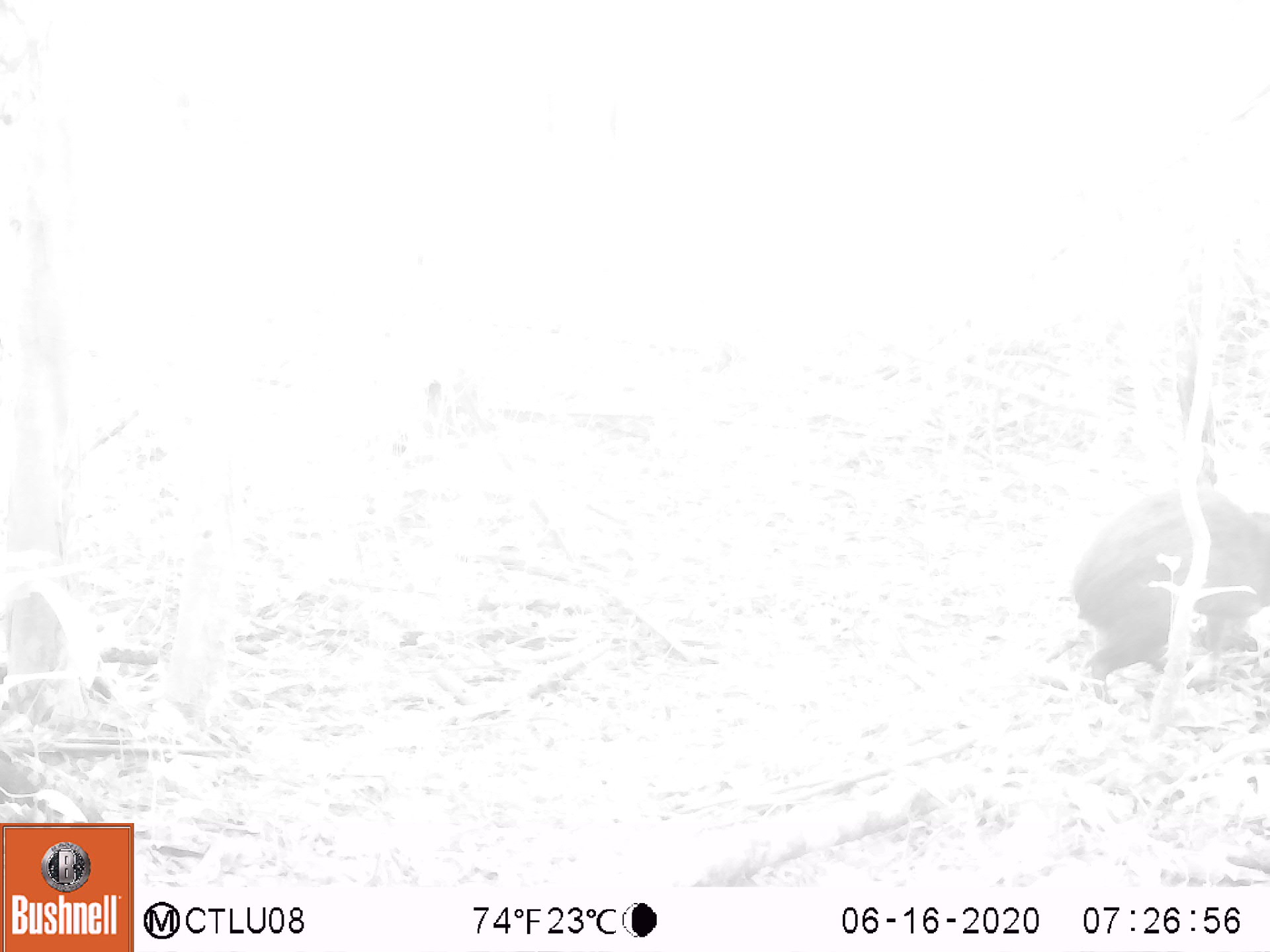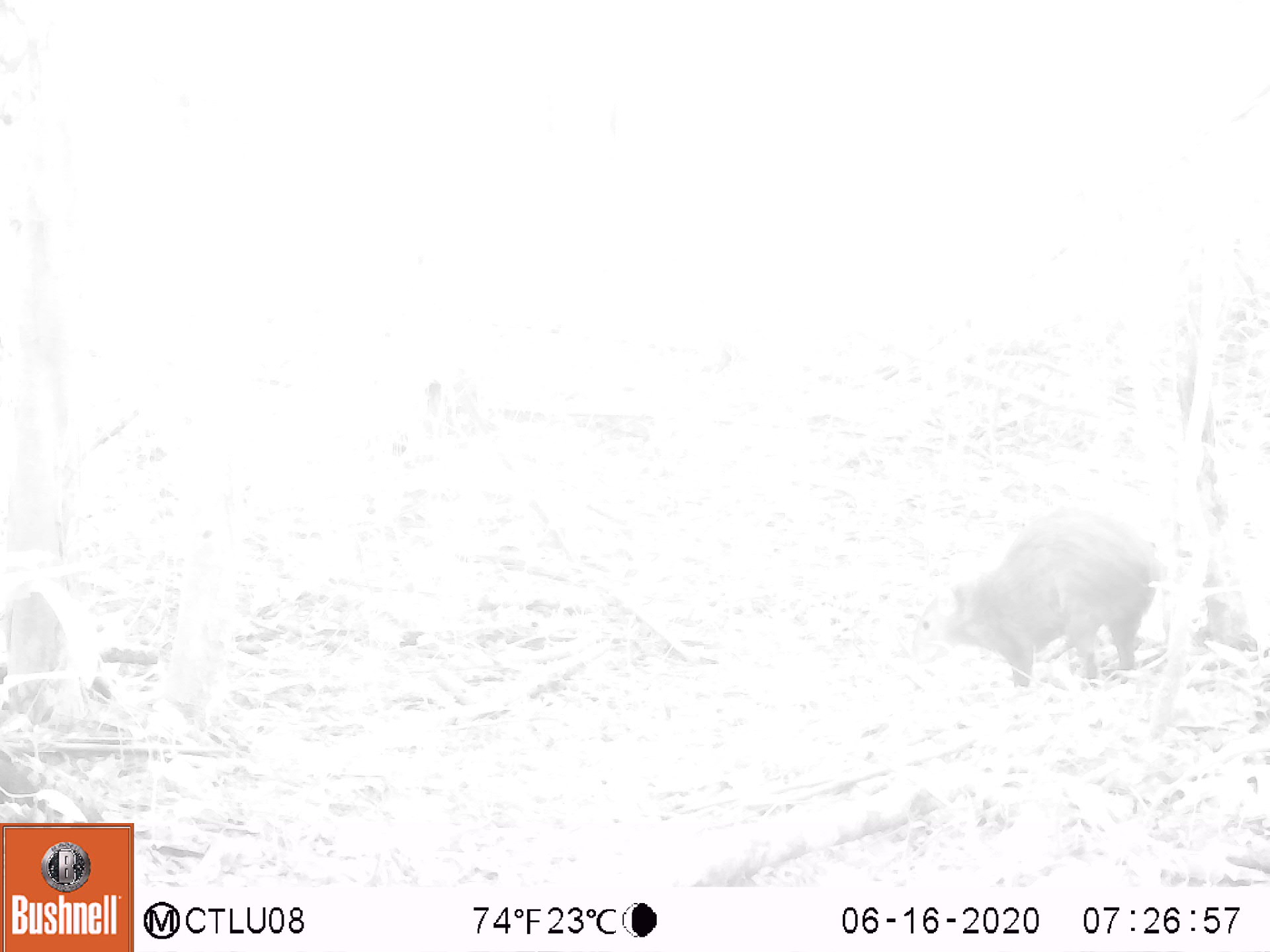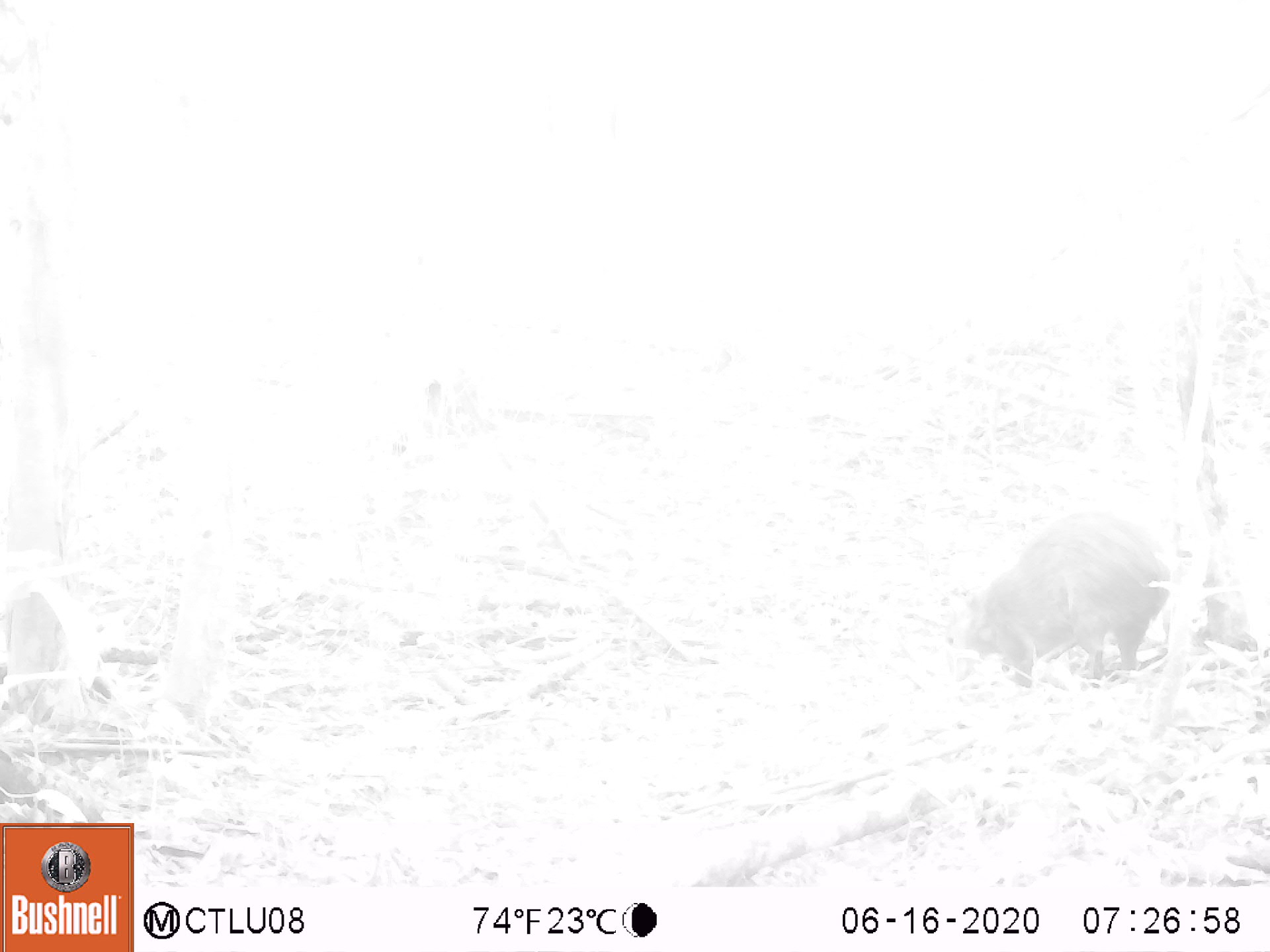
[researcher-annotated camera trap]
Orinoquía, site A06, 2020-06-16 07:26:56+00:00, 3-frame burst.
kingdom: Animalia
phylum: Chordata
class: Mammalia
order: Rodentia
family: Dasyproctidae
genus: Dasyprocta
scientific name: Dasyprocta fuliginosa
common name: black agouti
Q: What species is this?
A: Black agouti (Dasyprocta fuliginosa).